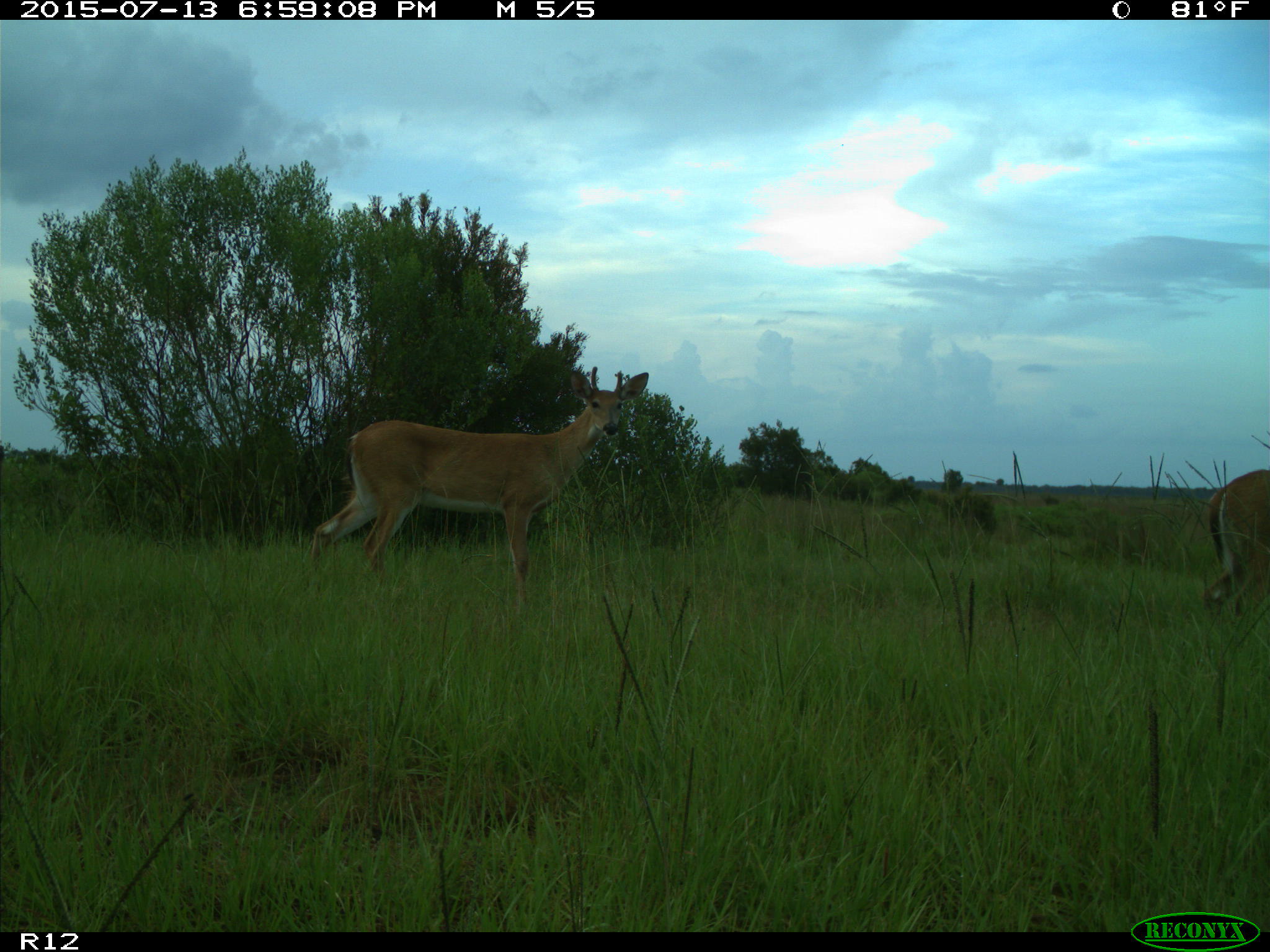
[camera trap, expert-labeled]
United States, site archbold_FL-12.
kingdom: Animalia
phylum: Chordata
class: Mammalia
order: Artiodactyla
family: Cervidae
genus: Odocoileus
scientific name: Odocoileus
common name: deer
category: unidentified deer